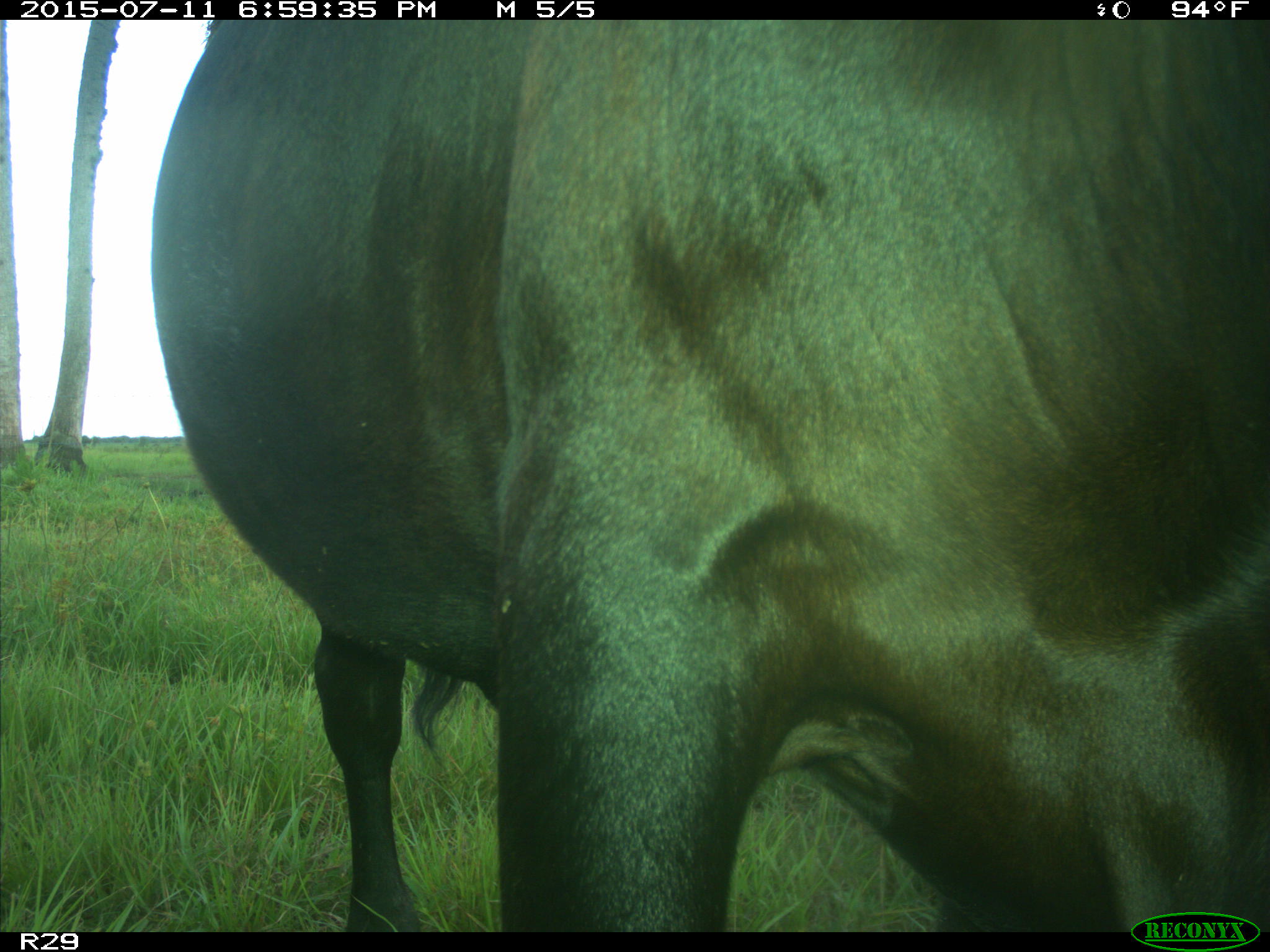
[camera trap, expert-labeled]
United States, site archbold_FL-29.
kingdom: Animalia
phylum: Chordata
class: Mammalia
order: Artiodactyla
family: Bovidae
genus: Bos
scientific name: Bos taurus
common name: domestic cow